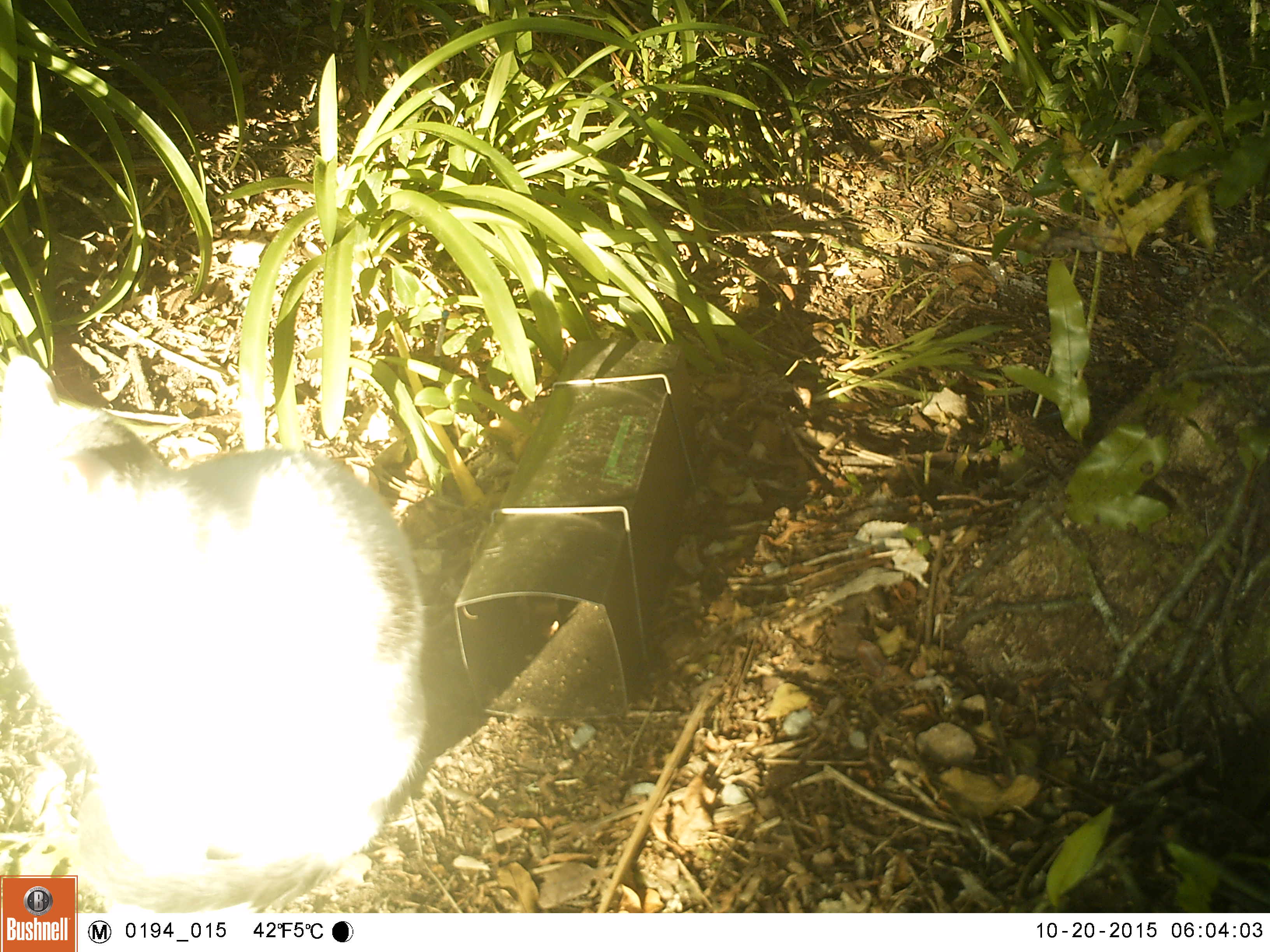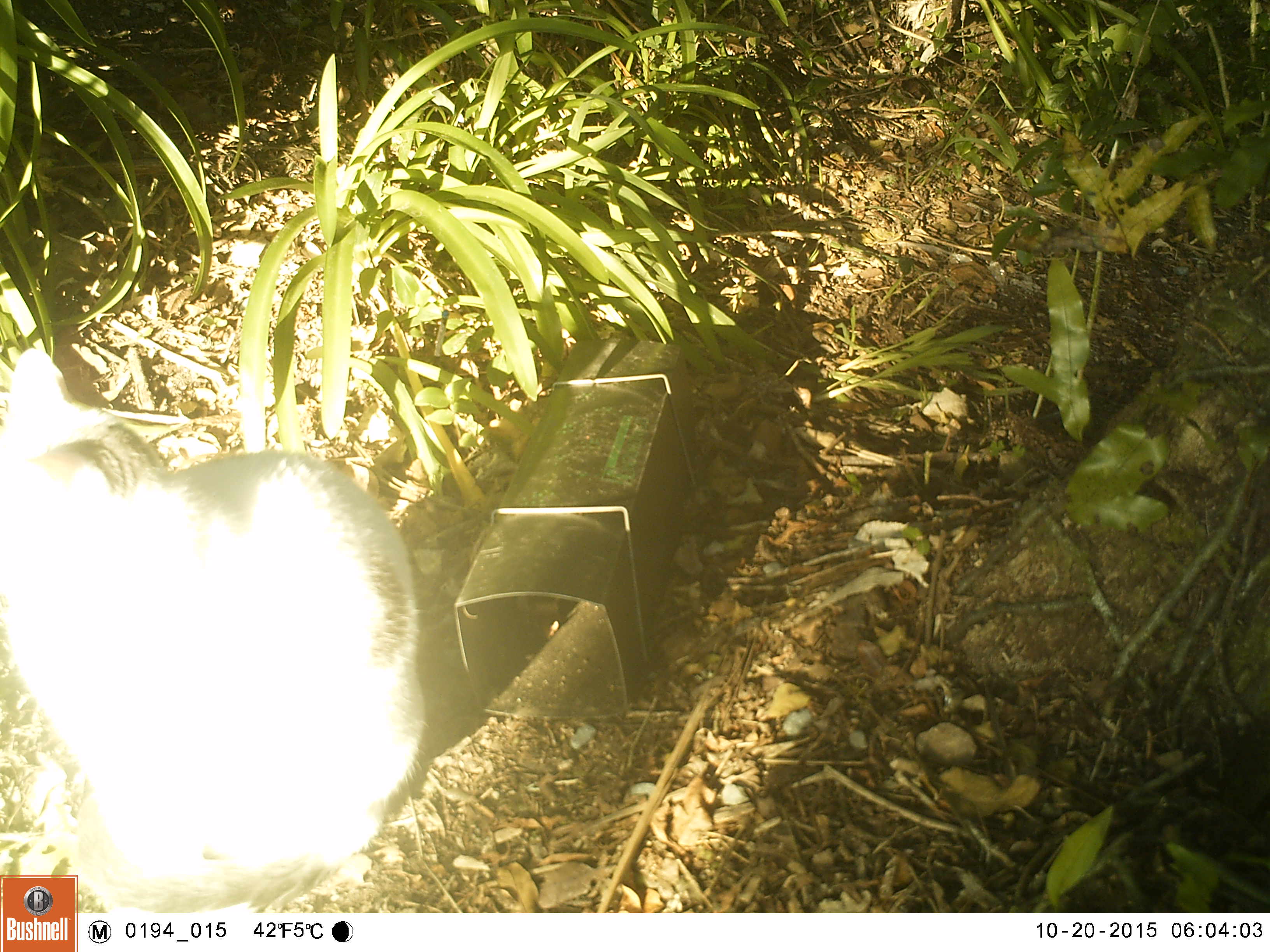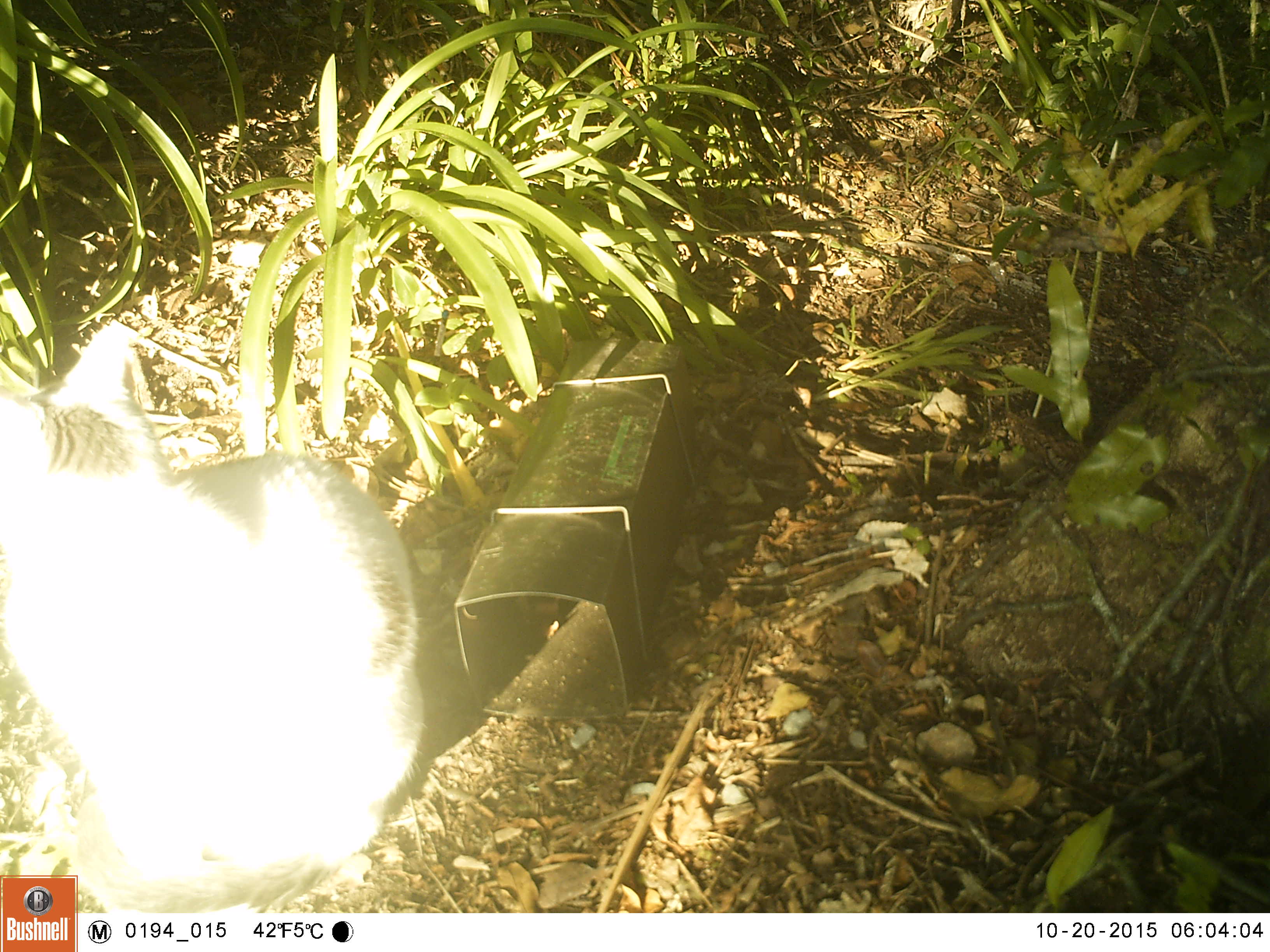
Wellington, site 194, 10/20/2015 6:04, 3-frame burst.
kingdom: Animalia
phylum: Chordata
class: Mammalia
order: Carnivora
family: Felidae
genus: Felis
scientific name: Felis catus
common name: cat